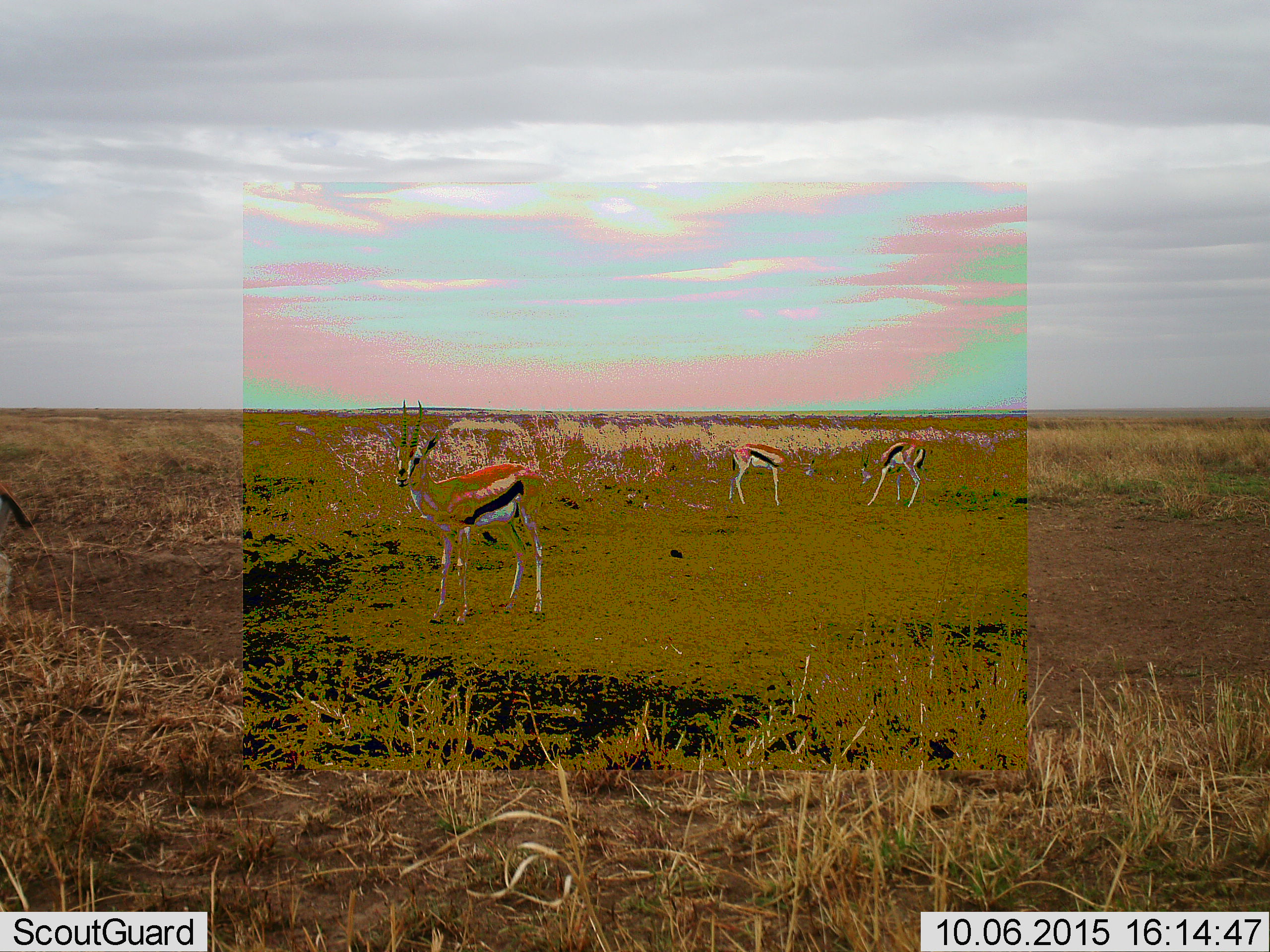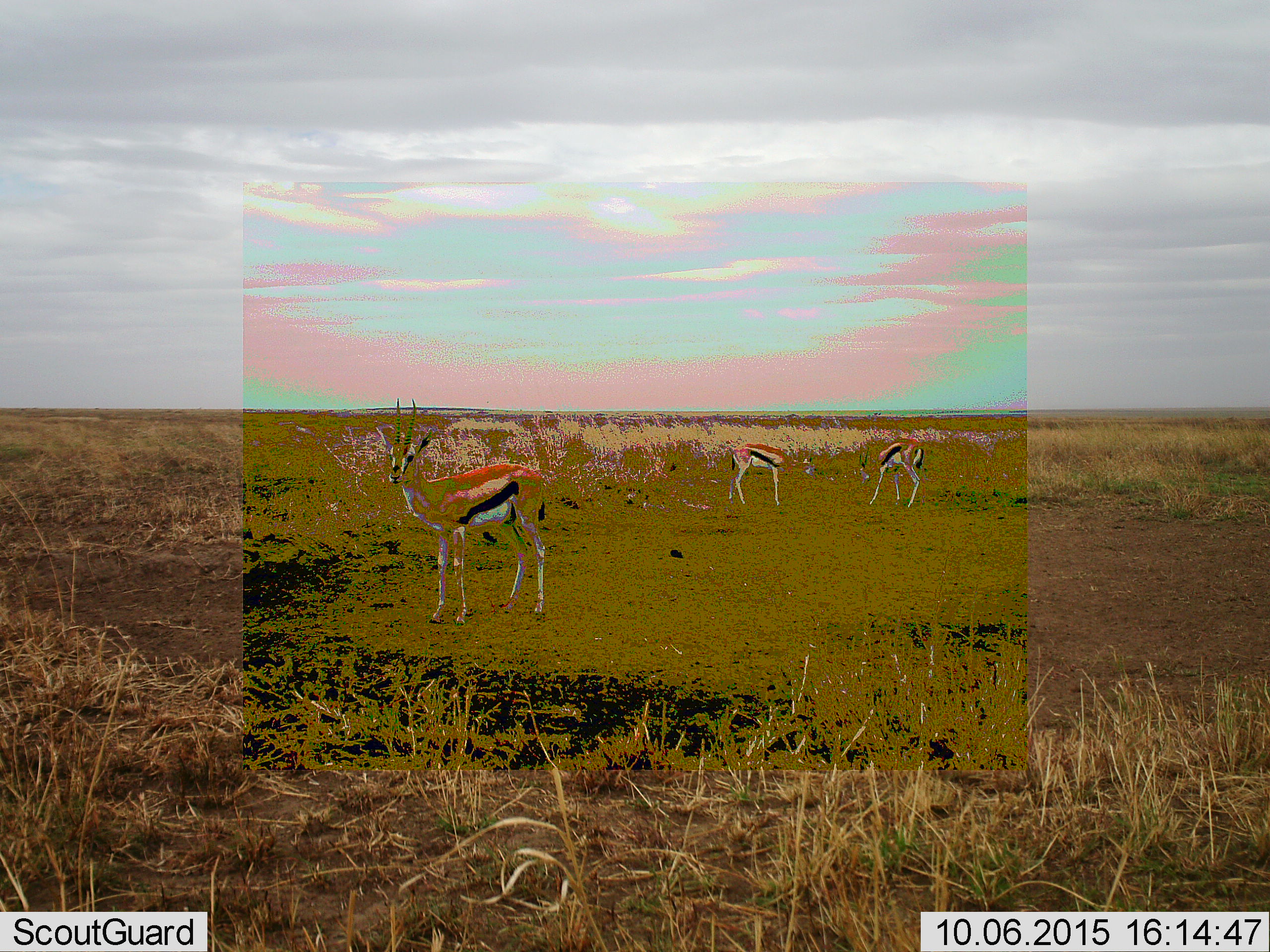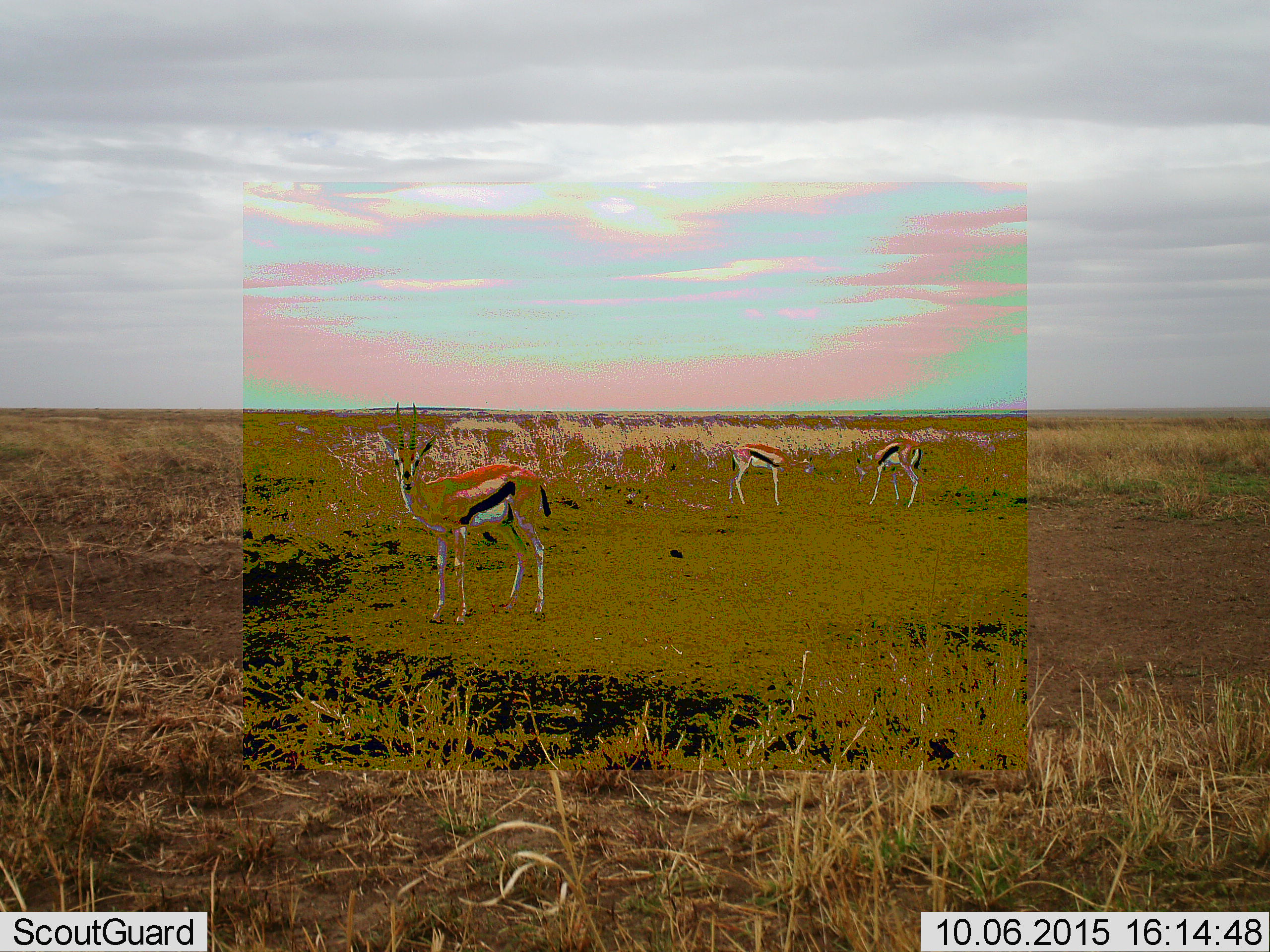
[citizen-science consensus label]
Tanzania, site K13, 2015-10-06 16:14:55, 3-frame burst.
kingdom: Animalia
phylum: Chordata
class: Mammalia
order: Artiodactyla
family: Bovidae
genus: Eudorcas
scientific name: Eudorcas thomsonii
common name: thomson's gazelle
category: gazellethomsons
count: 3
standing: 88%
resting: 25%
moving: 12%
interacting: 25%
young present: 12%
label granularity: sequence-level